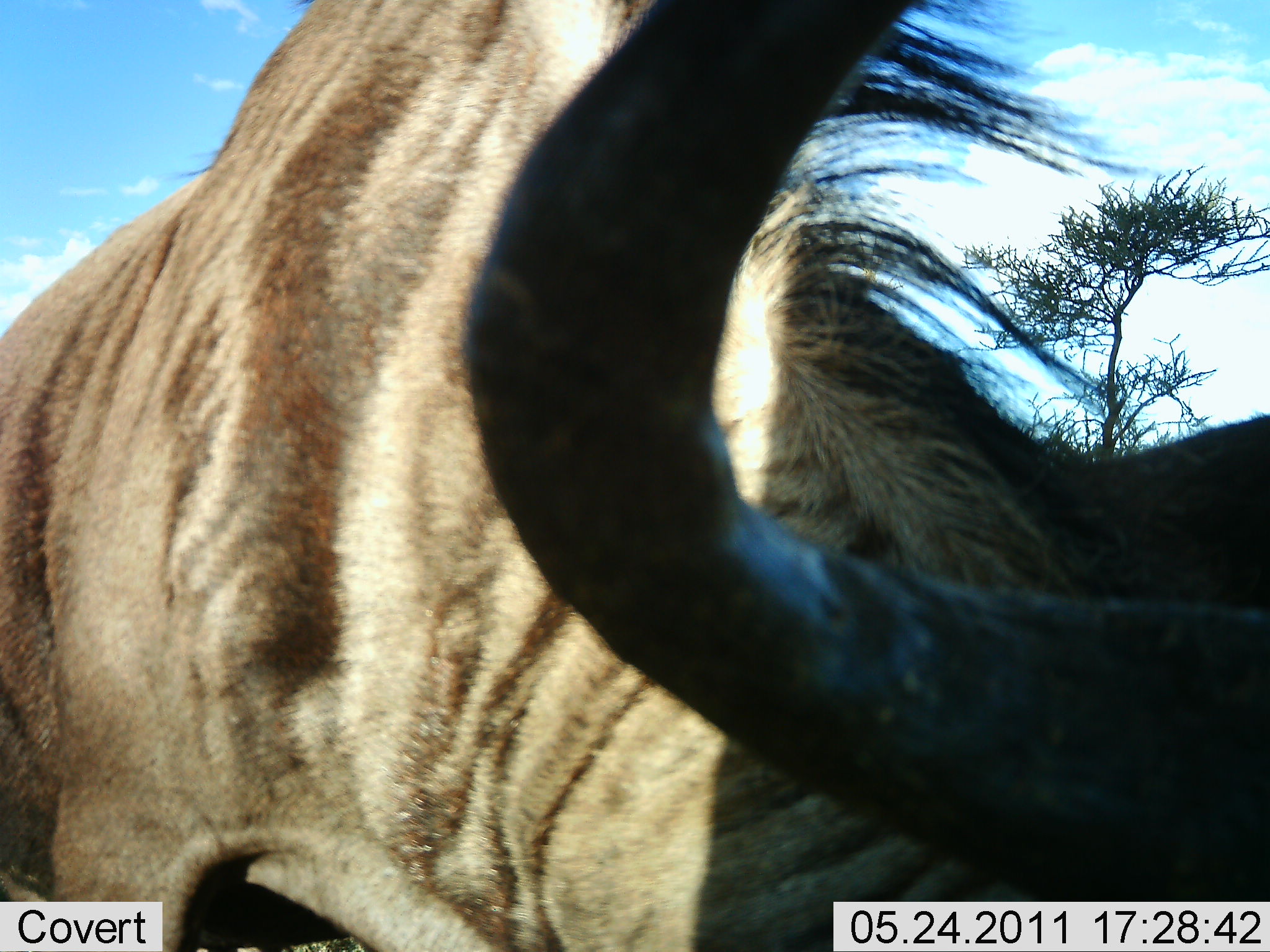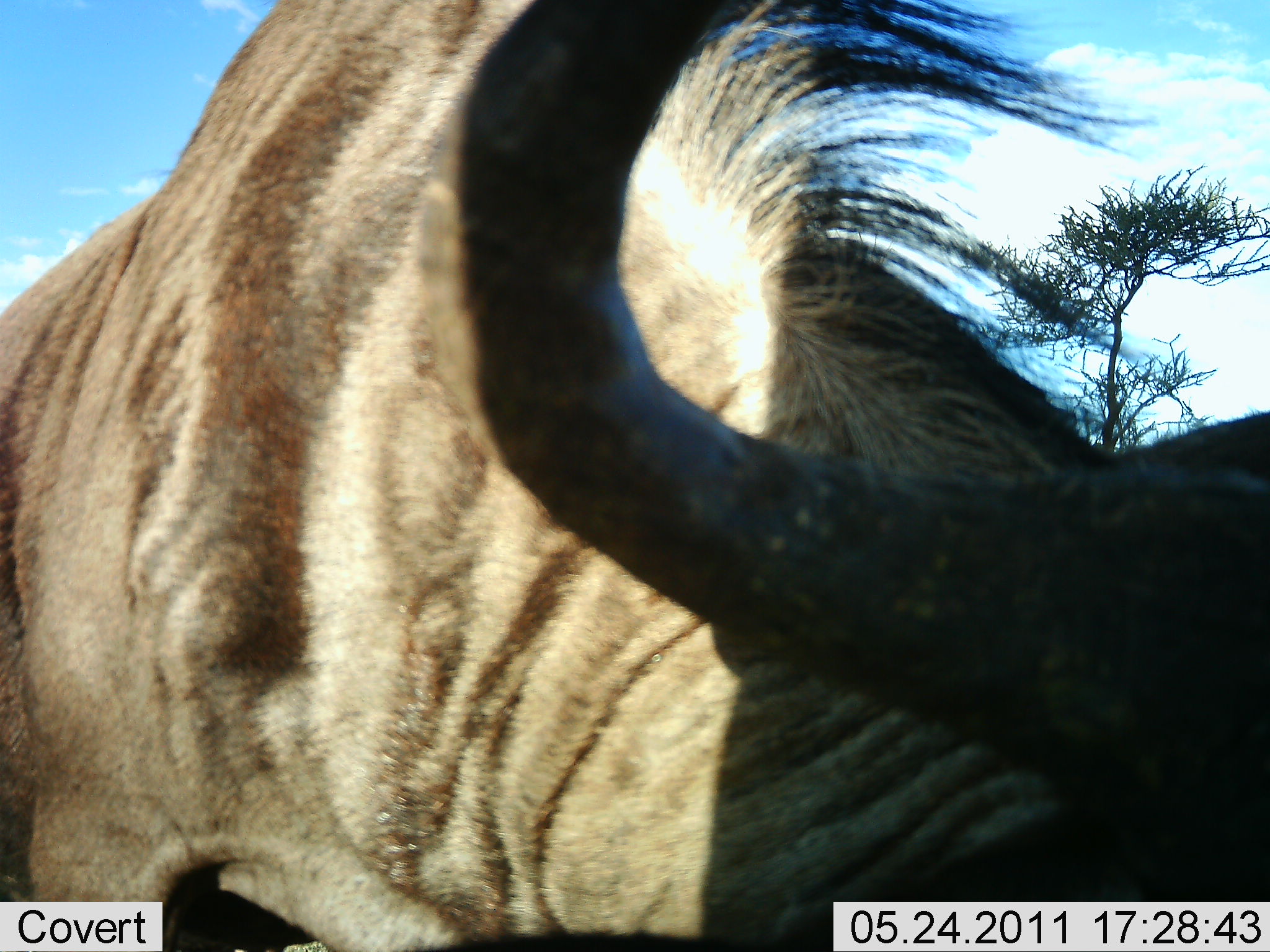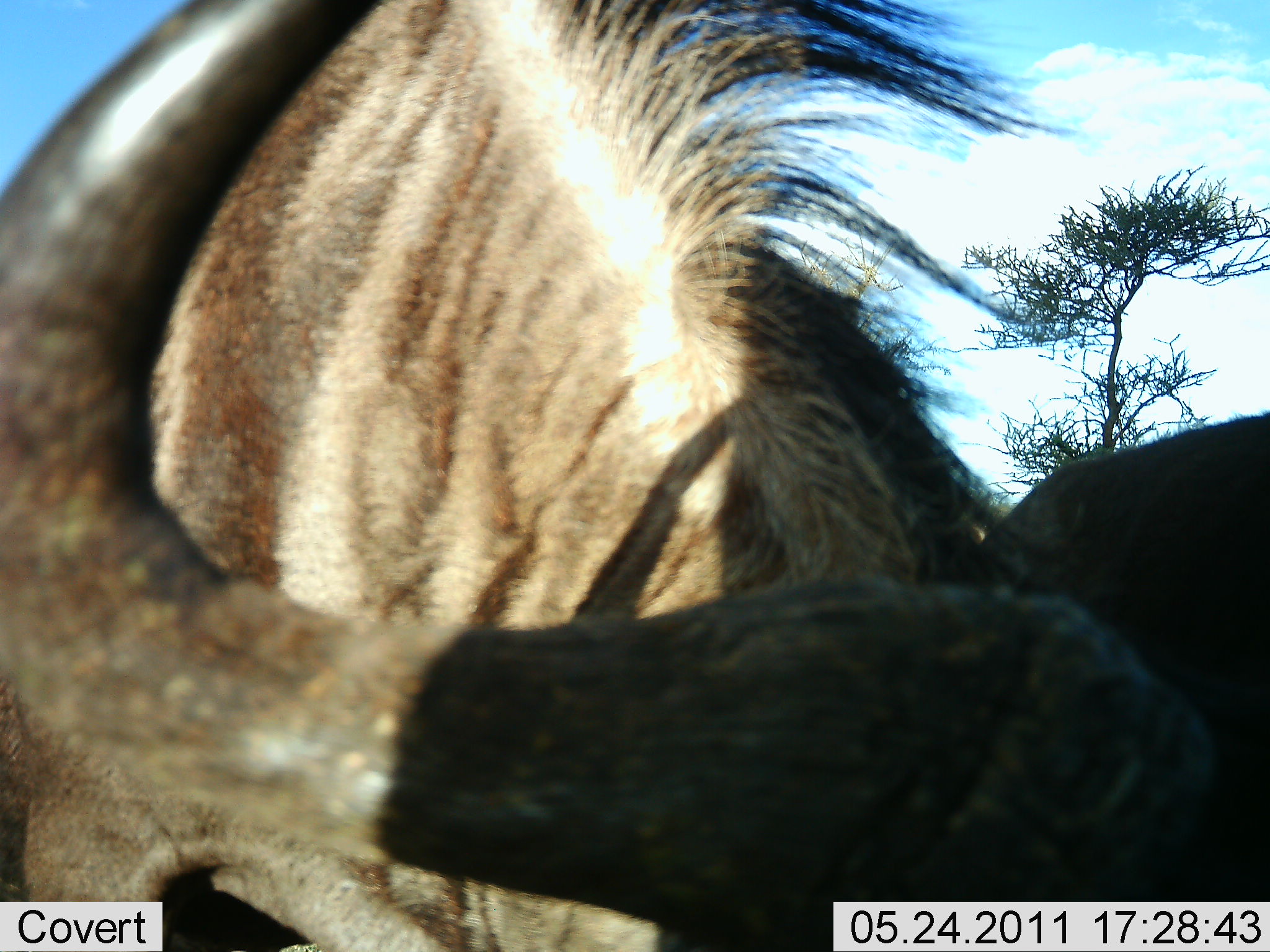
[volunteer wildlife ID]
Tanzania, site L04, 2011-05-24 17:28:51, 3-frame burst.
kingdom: Animalia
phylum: Chordata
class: Mammalia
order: Artiodactyla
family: Bovidae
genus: Connochaetes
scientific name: Connochaetes taurinus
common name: blue wildebeest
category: wildebeest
Wildebeest (blue wildebeest) (Connochaetes taurinus), count 1. Behavior (volunteer vote fractions): standing 67%, resting 0%, moving 8%, interacting 8%. Young present (vote fraction): 0%. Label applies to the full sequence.